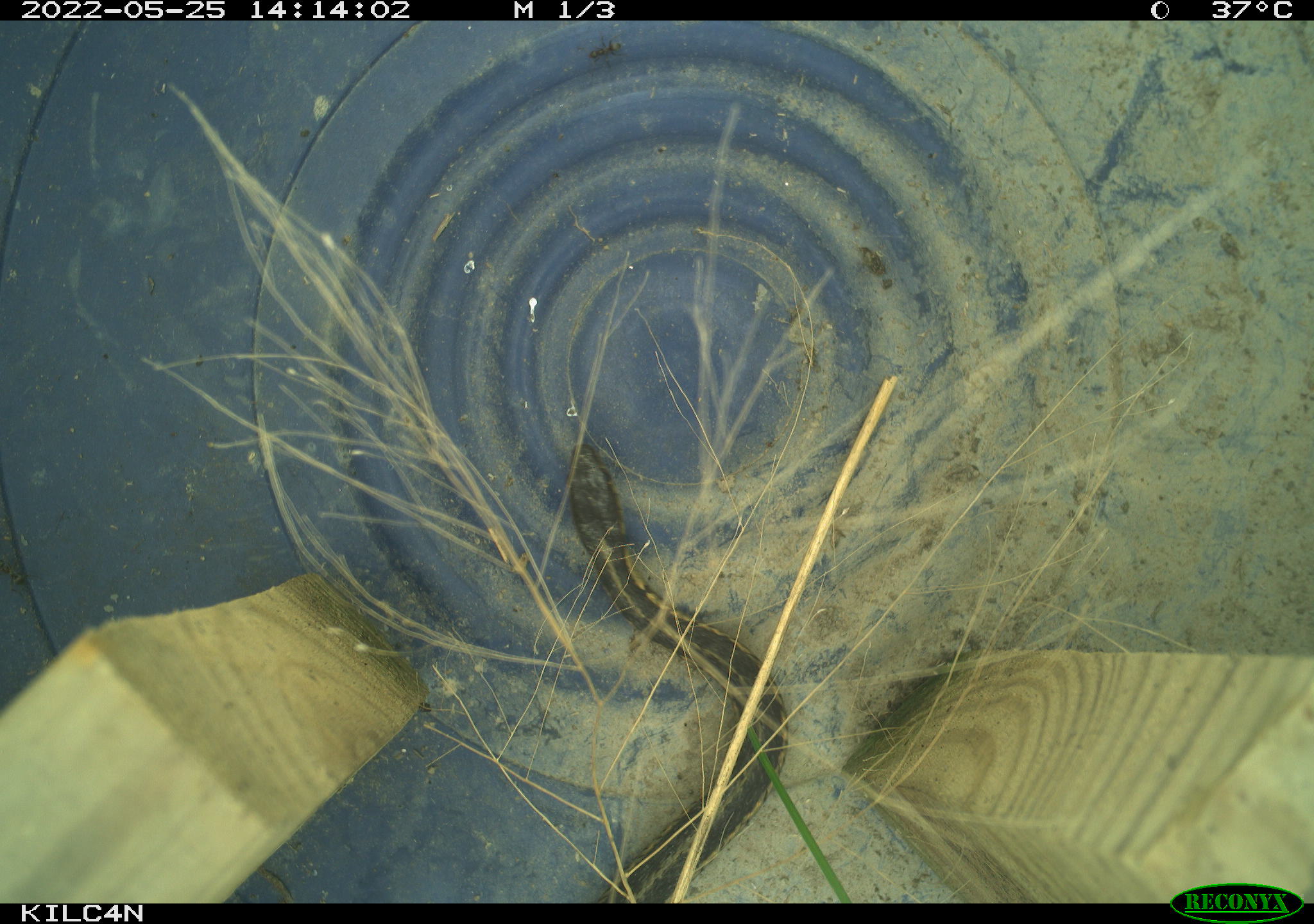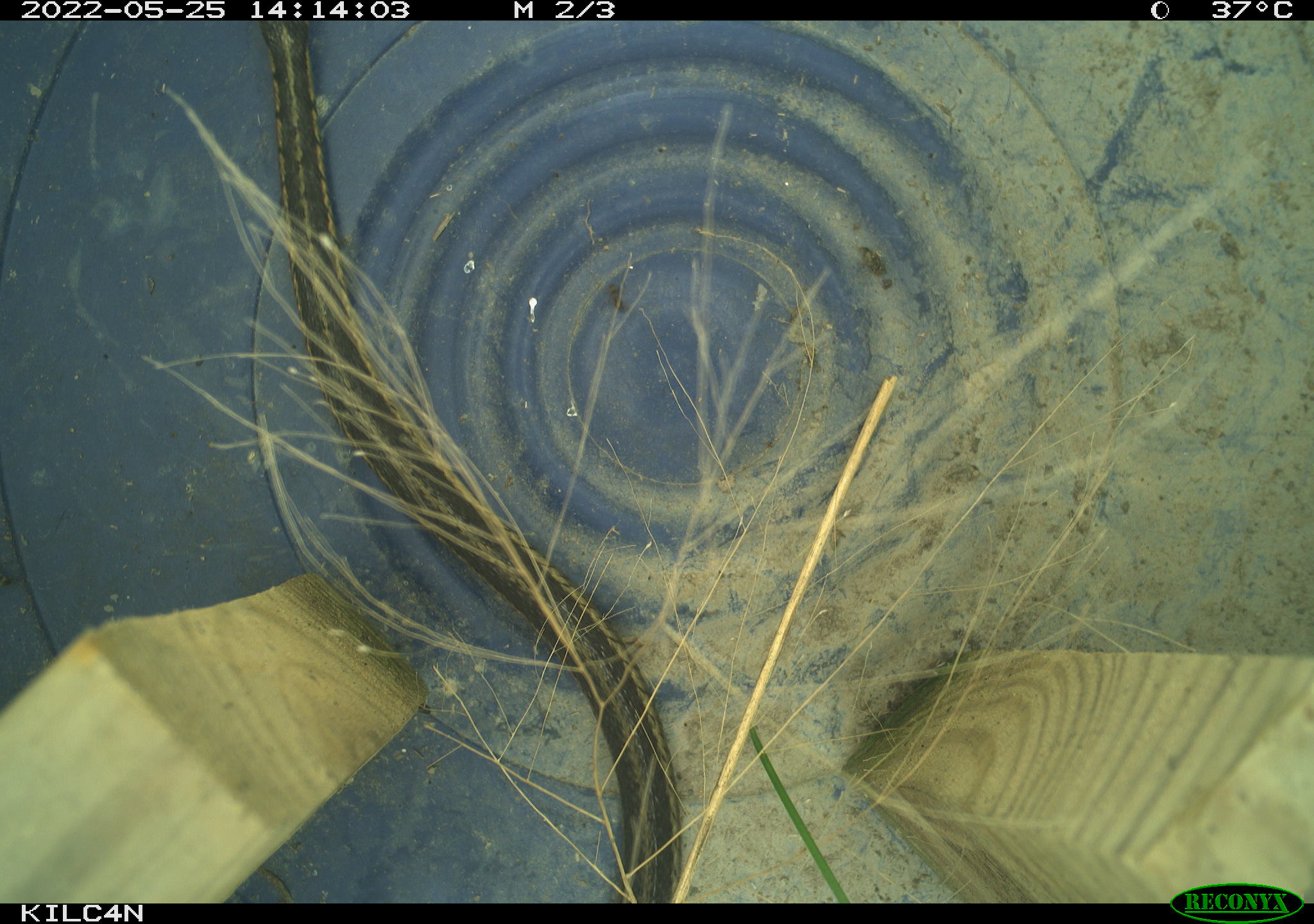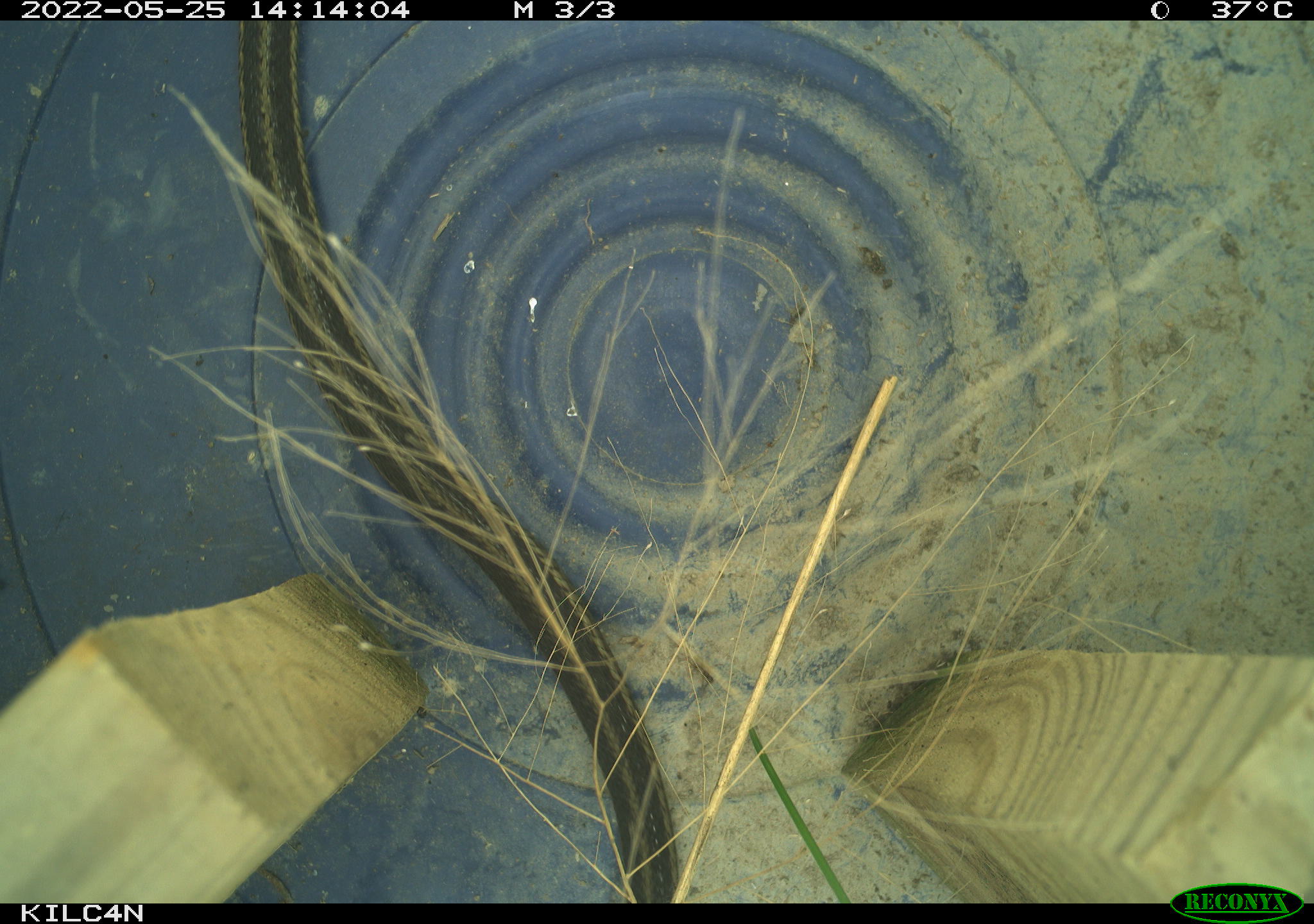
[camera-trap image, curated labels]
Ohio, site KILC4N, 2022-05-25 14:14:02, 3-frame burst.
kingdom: Animalia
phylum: Chordata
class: Reptilia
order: Squamata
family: Colubridae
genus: Thamnophis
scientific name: Thamnophis sirtalis sirtalis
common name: eastern gartersnake